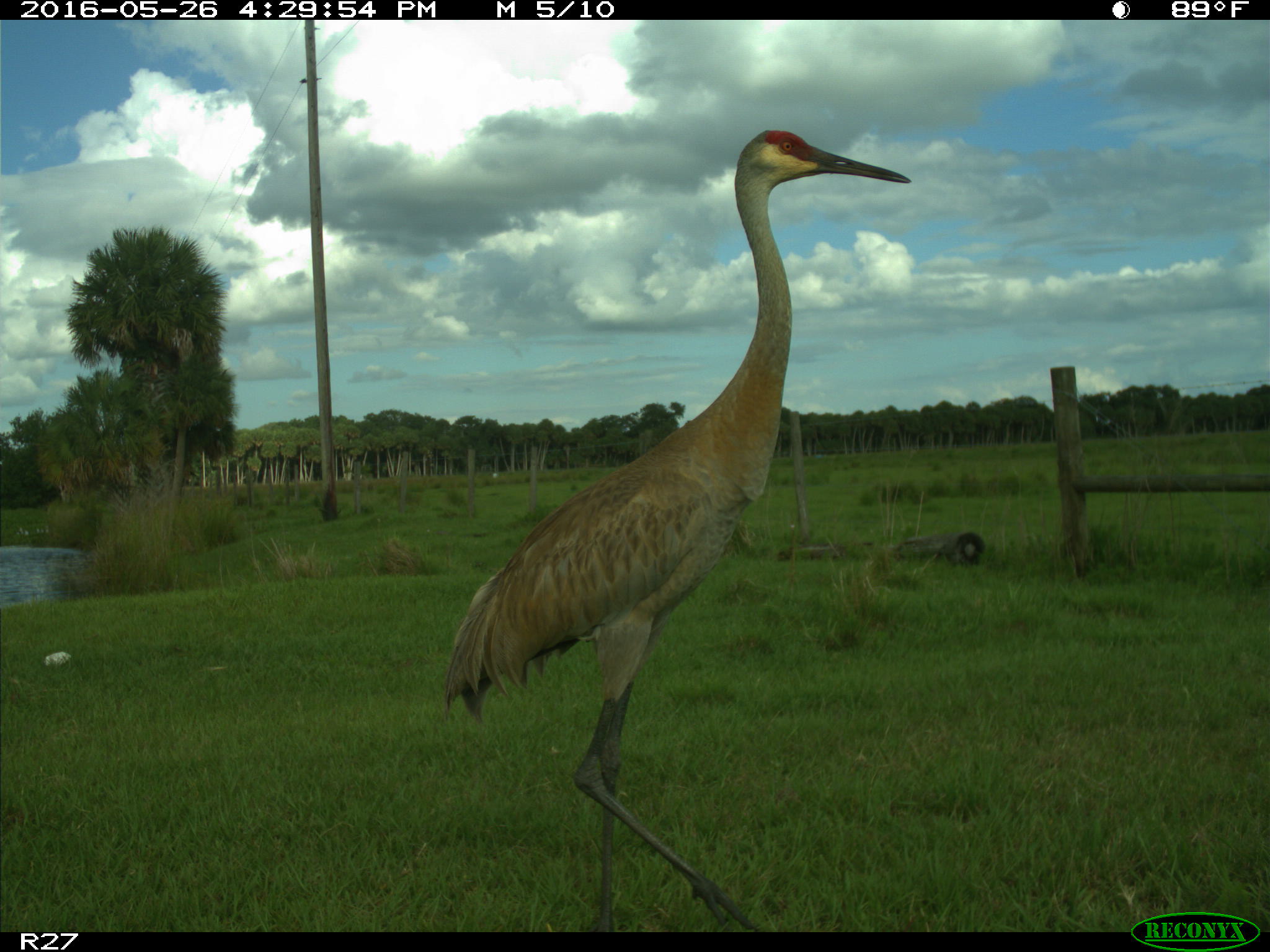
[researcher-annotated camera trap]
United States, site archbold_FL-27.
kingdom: Animalia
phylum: Chordata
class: Aves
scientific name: Aves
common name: birds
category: unidentified bird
Unidentified bird (birds) (Aves).